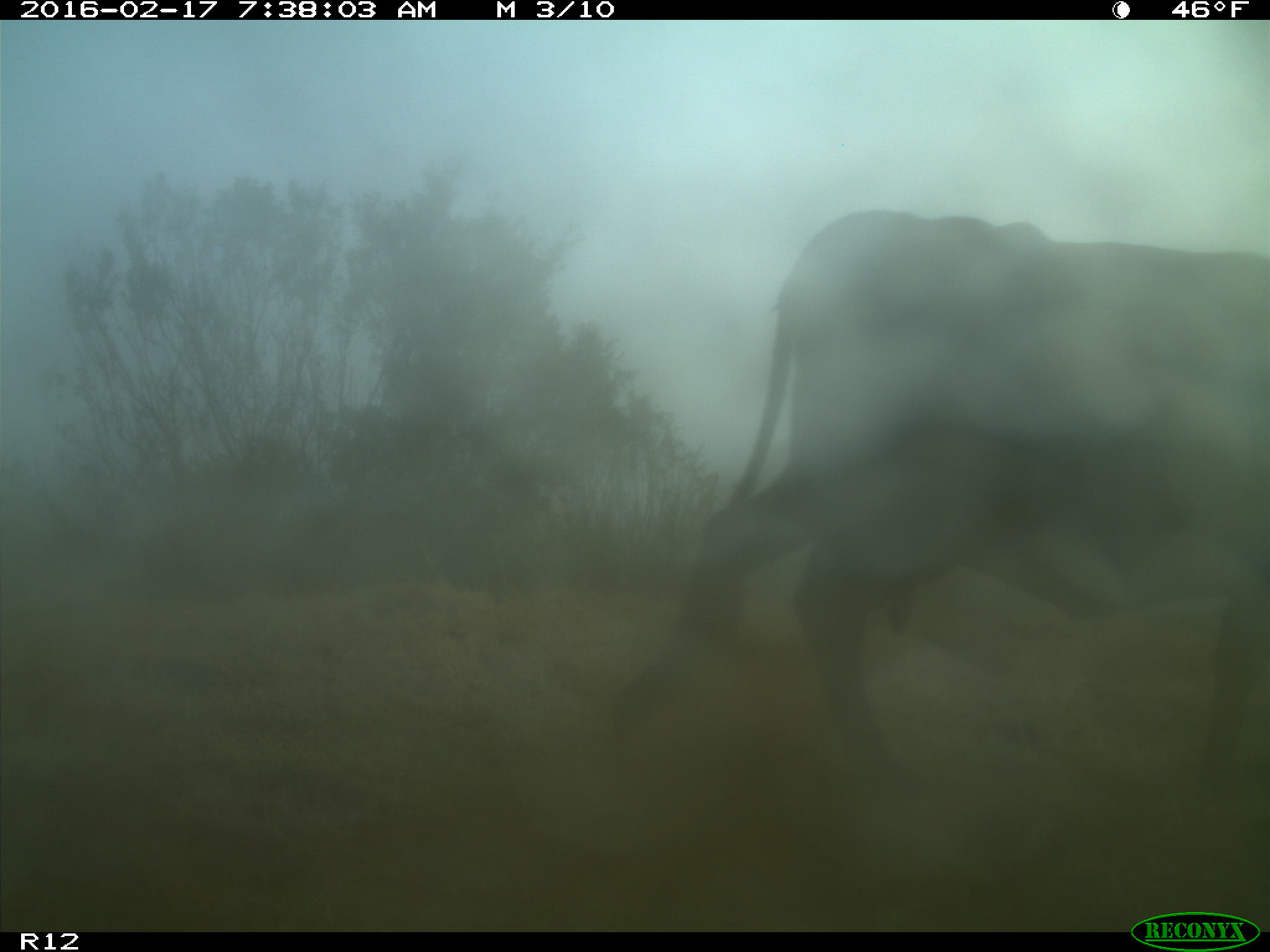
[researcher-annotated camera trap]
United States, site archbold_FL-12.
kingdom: Animalia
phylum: Chordata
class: Mammalia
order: Artiodactyla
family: Bovidae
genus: Bos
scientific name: Bos taurus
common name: domestic cow